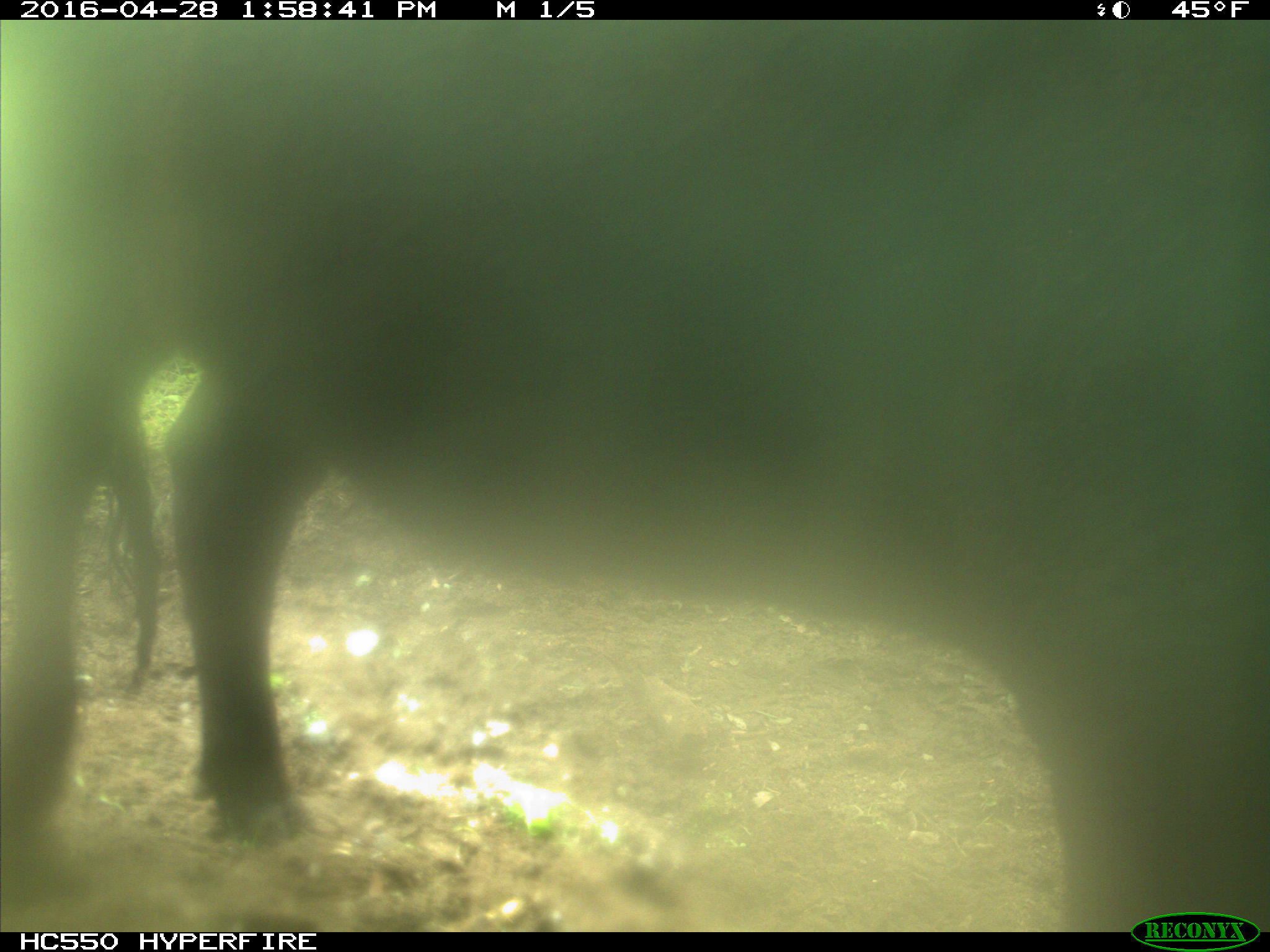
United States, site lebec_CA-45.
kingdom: Animalia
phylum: Chordata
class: Mammalia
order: Artiodactyla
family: Bovidae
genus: Bos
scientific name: Bos taurus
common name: domestic cow